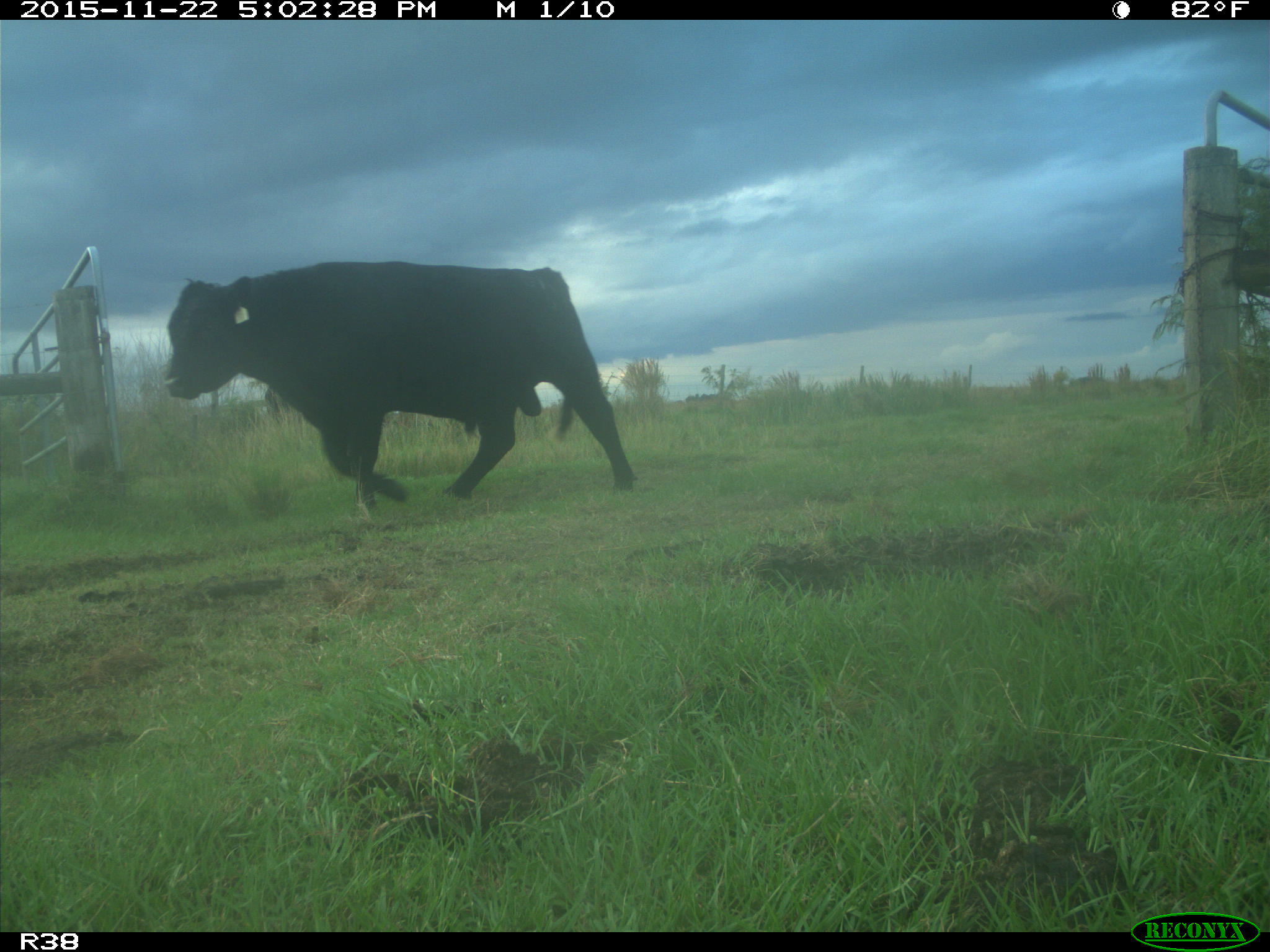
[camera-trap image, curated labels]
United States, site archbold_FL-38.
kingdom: Animalia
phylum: Chordata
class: Mammalia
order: Artiodactyla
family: Bovidae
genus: Bos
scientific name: Bos taurus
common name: domestic cow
Bos taurus (domestic cow).